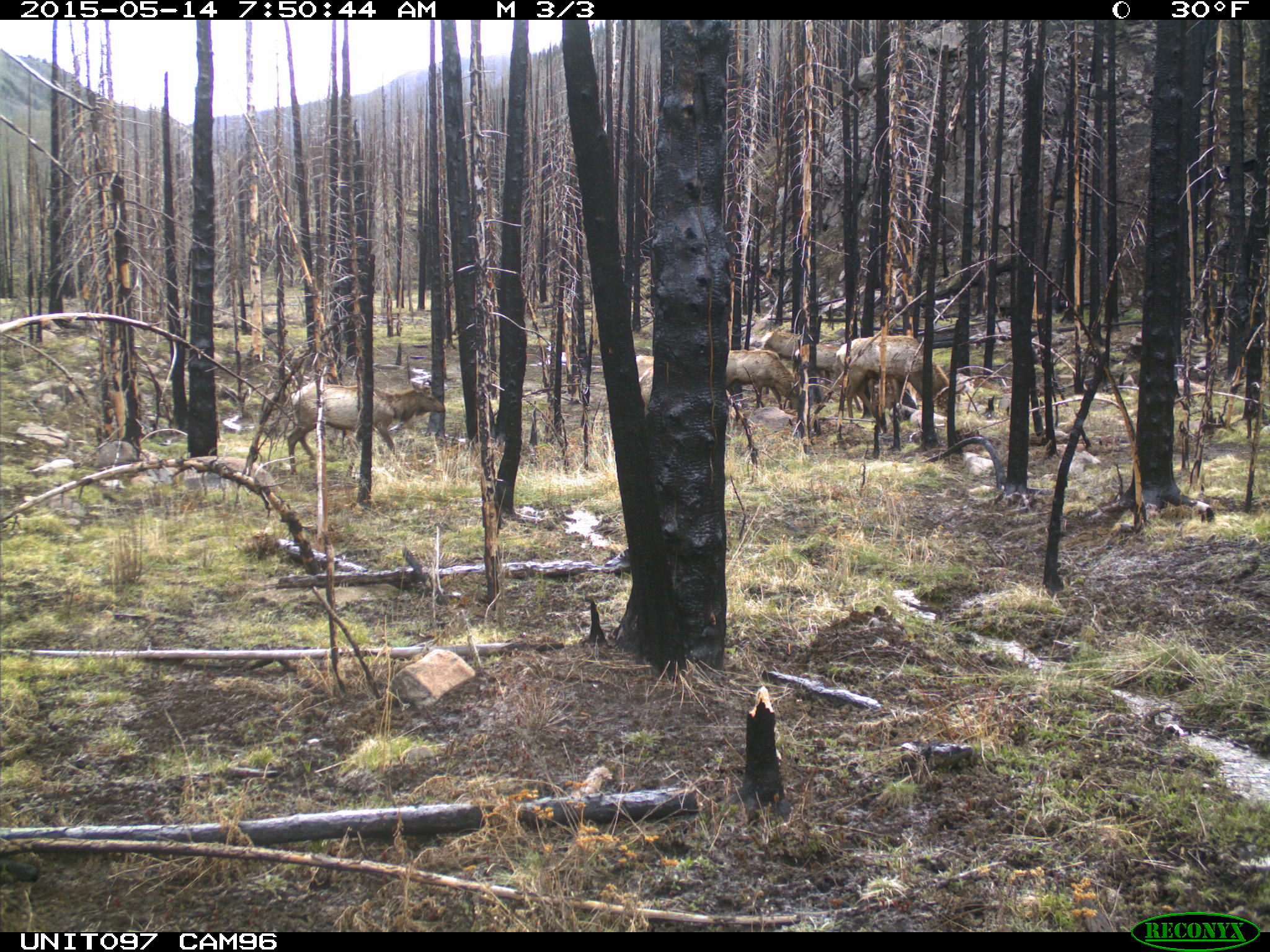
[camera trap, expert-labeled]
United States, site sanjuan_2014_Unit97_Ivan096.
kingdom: Animalia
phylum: Chordata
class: Mammalia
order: Artiodactyla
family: Cervidae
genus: Cervus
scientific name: Cervus elaphus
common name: red deer